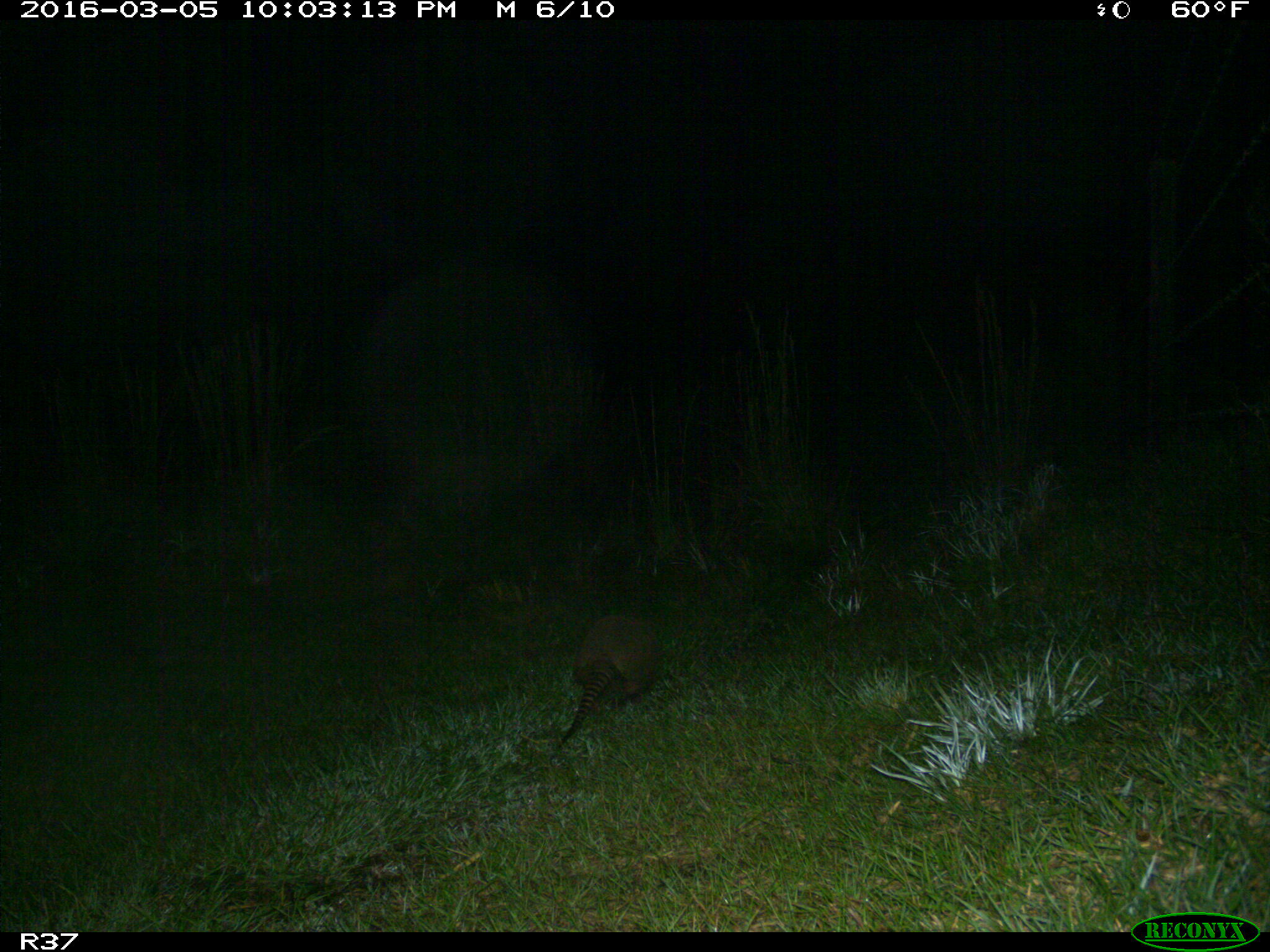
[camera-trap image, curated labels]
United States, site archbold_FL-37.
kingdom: Animalia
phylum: Chordata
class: Mammalia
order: Cingulata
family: Dasypodidae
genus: Dasypus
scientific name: Dasypus novemcinctus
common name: nine-banded armadillo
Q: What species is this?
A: Dasypus novemcinctus (nine-banded armadillo).